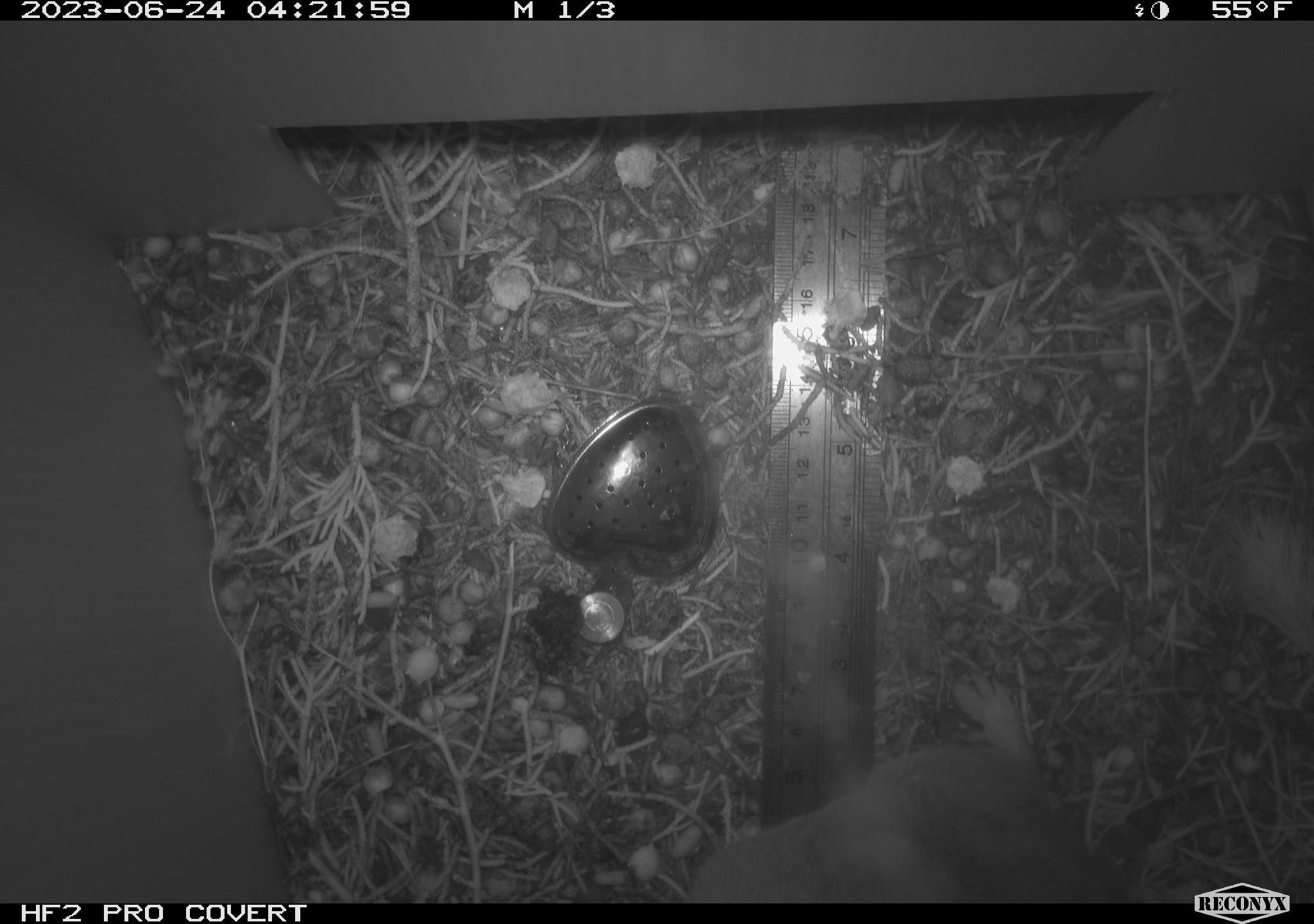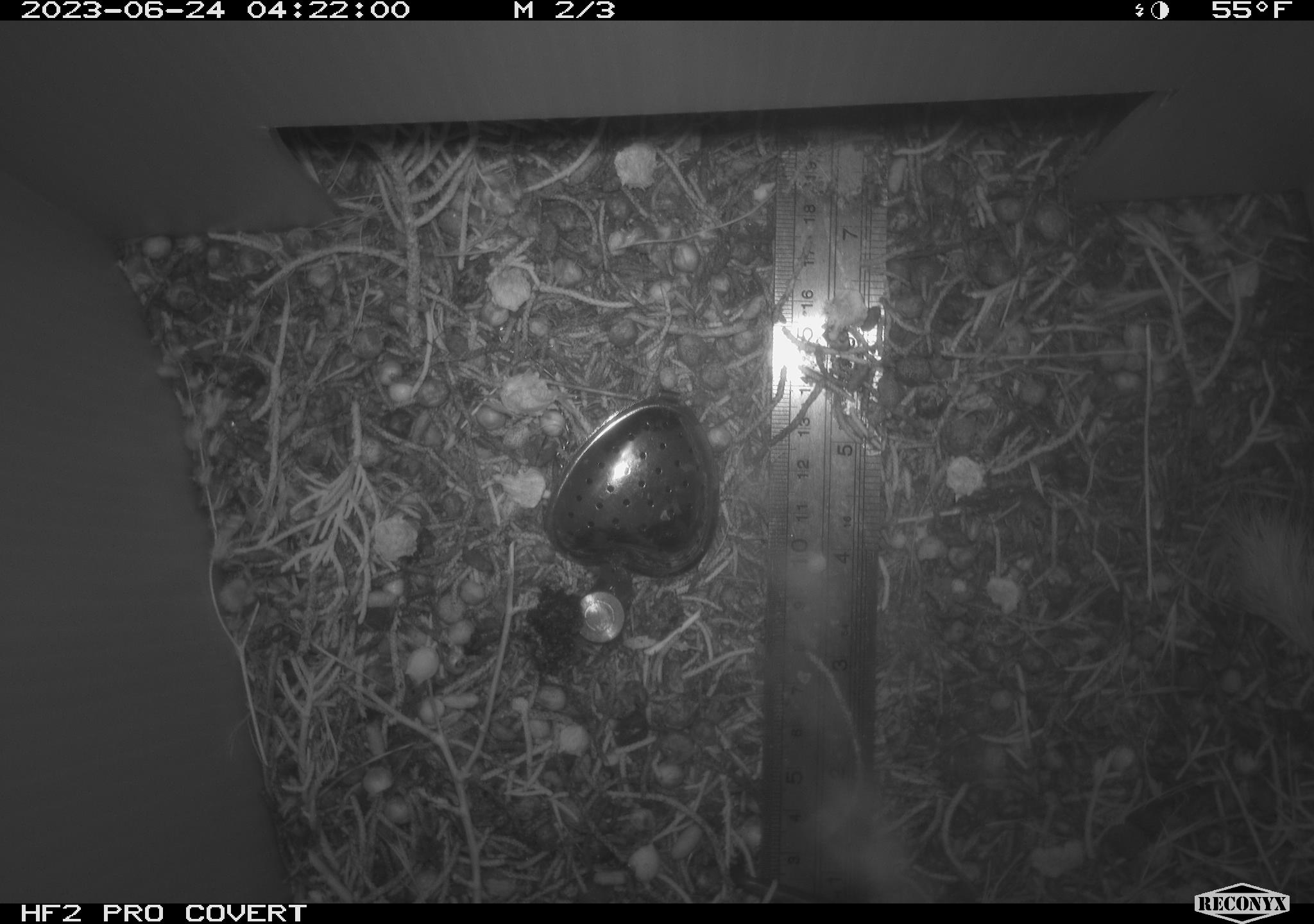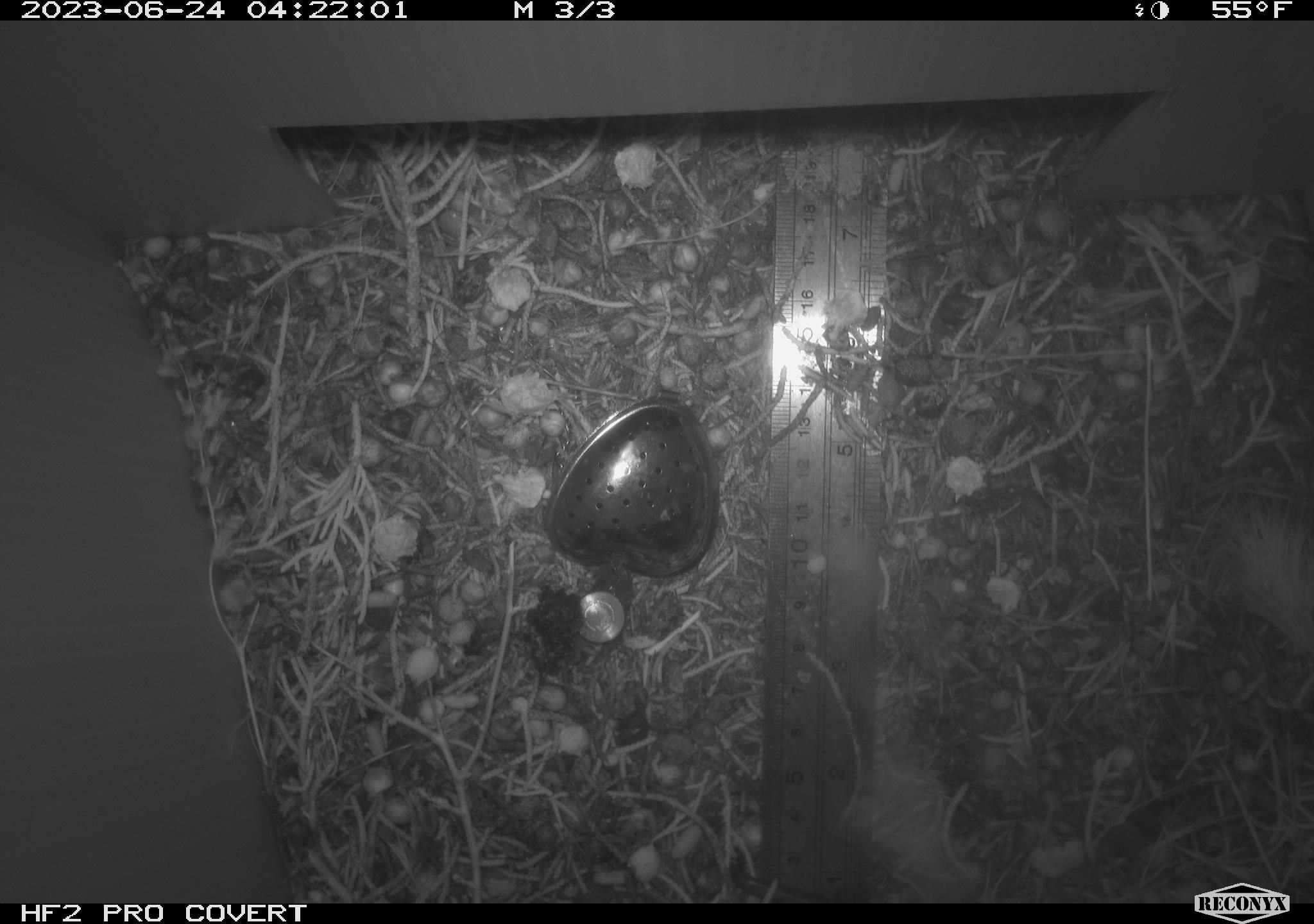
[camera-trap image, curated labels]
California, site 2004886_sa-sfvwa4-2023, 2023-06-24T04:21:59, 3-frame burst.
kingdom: Animalia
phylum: Chordata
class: Mammalia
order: Rodentia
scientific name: Rodentia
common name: mouse species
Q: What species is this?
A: Mouse species (Rodentia).